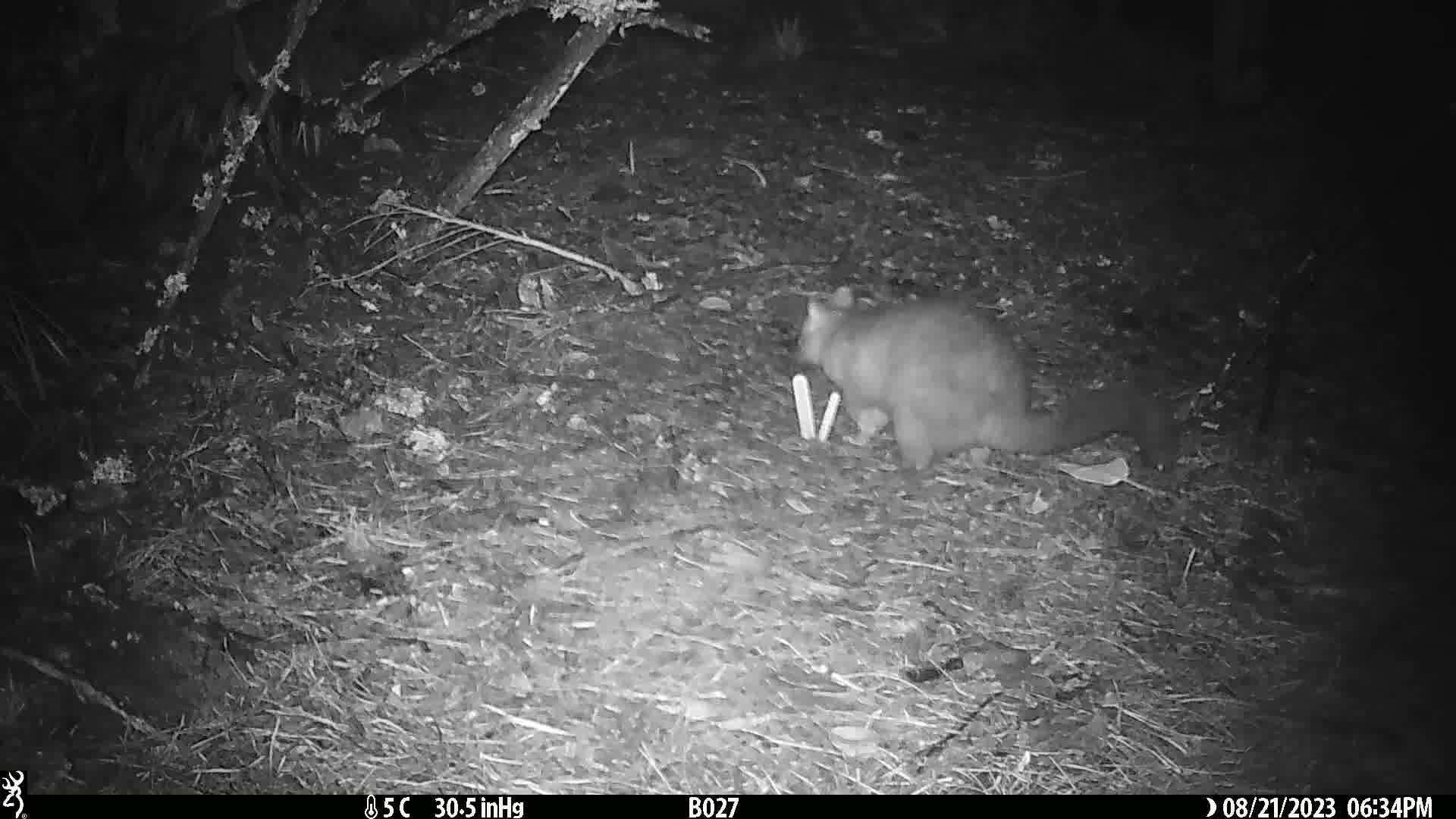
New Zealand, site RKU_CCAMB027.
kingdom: Animalia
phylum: Chordata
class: Mammalia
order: Diprotodontia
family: Phalangeridae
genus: Trichosurus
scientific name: Trichosurus vulpecula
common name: common brushtail possum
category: possum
Possum (common brushtail possum) (Trichosurus vulpecula).